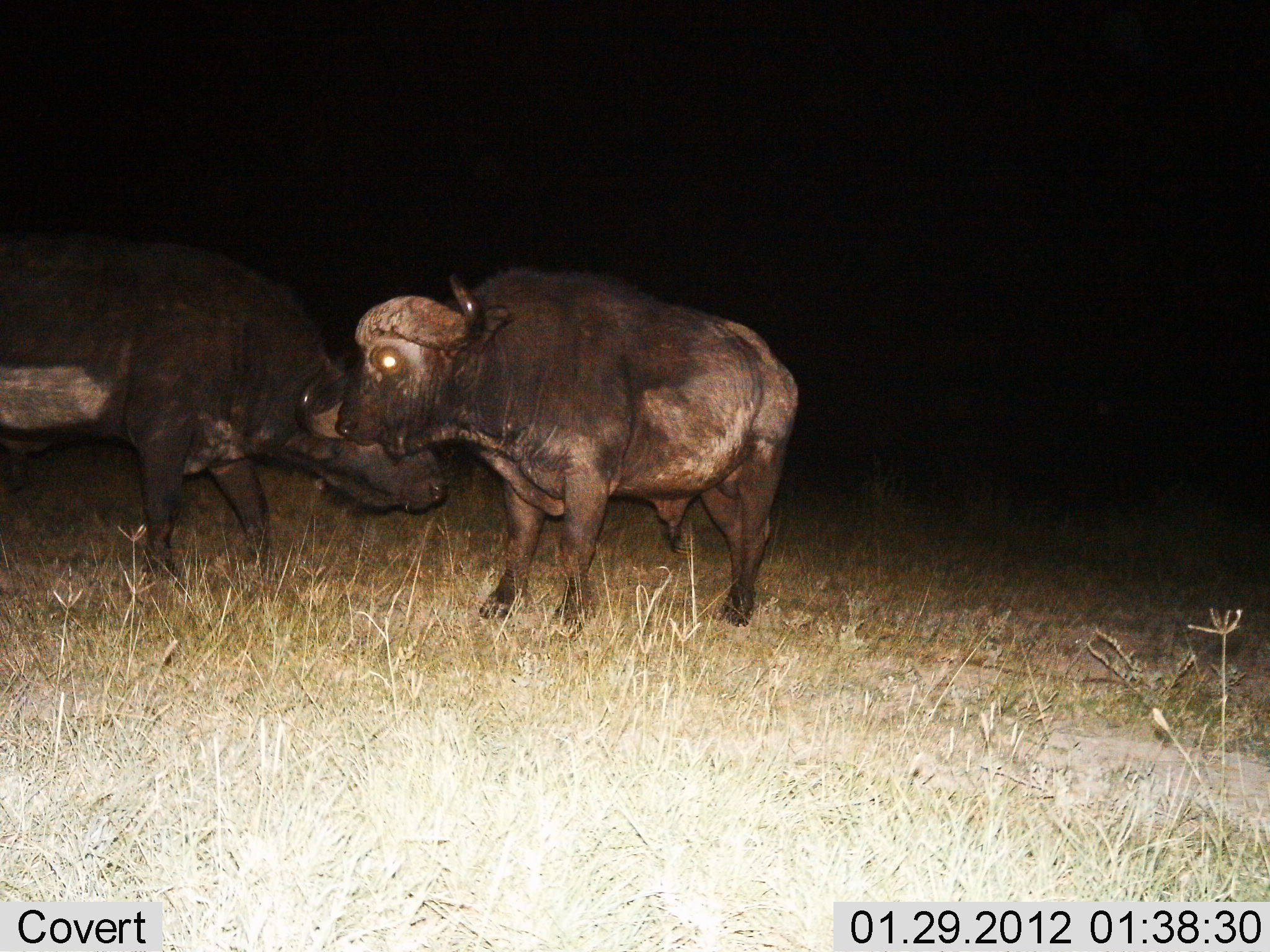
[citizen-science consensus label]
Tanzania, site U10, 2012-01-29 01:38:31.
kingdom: Animalia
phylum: Chordata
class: Mammalia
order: Artiodactyla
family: Bovidae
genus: Syncerus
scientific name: Syncerus caffer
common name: cape buffalo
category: buffalo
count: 2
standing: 92%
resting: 0%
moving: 8%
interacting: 16%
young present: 12%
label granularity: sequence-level